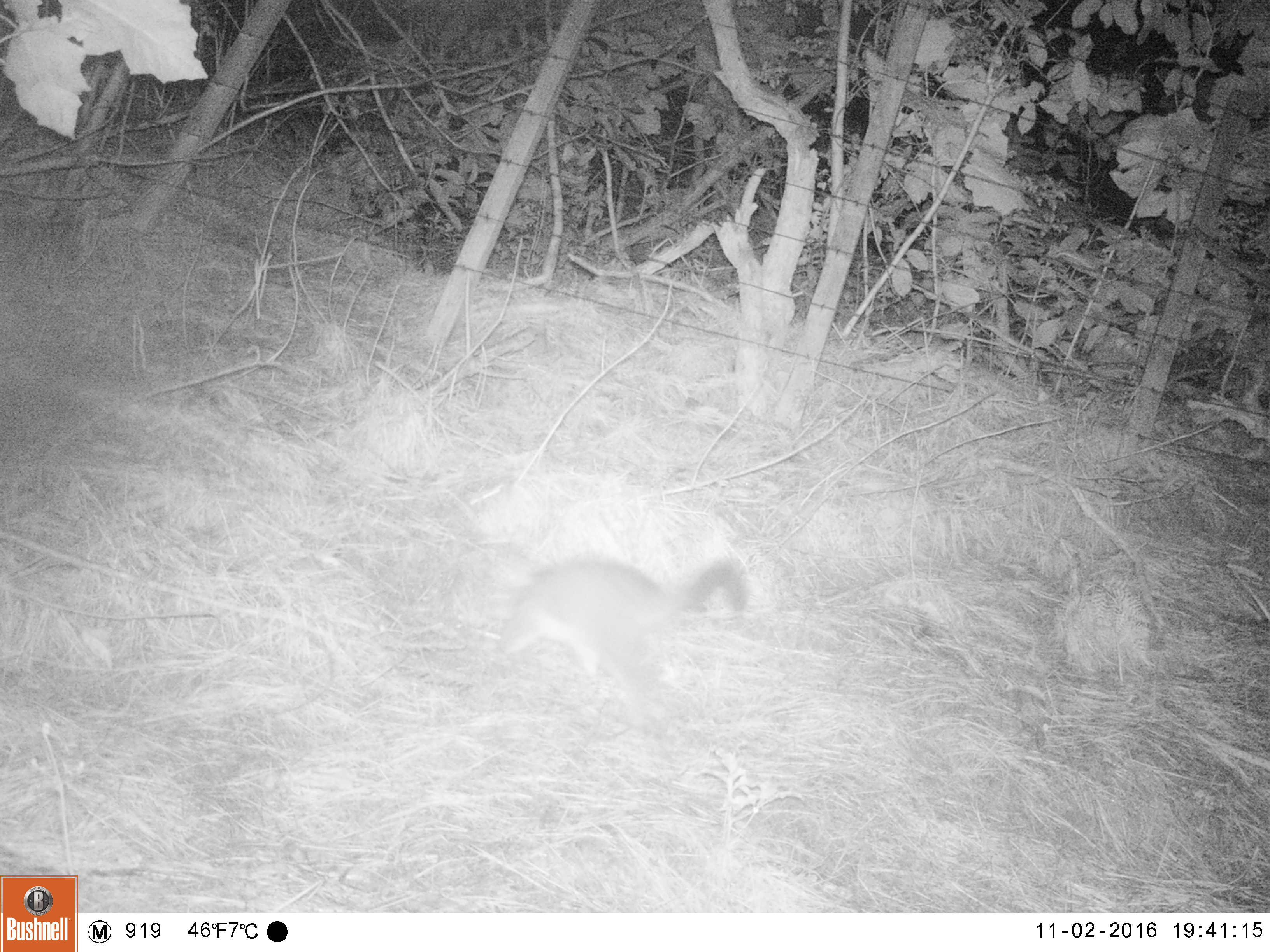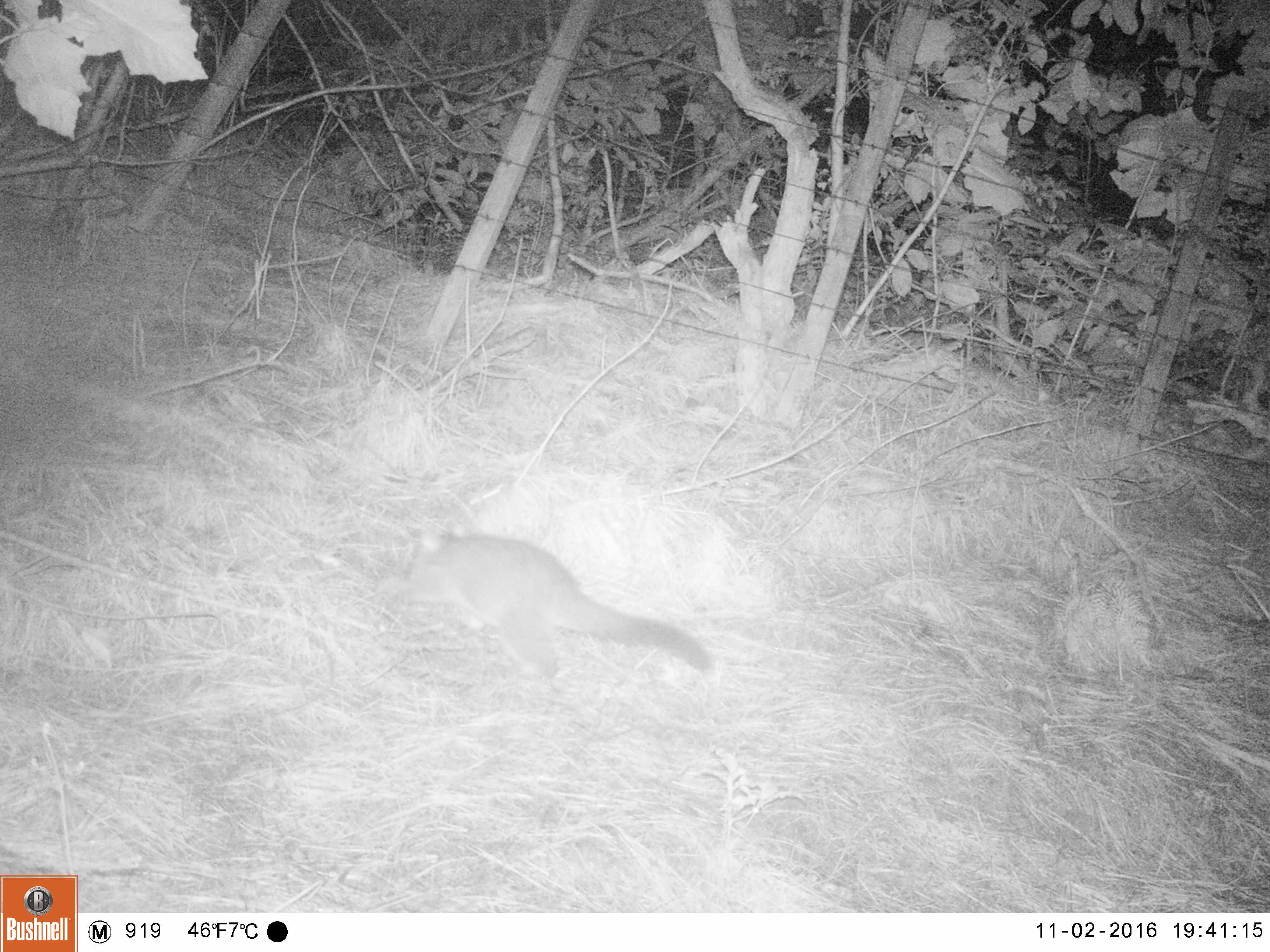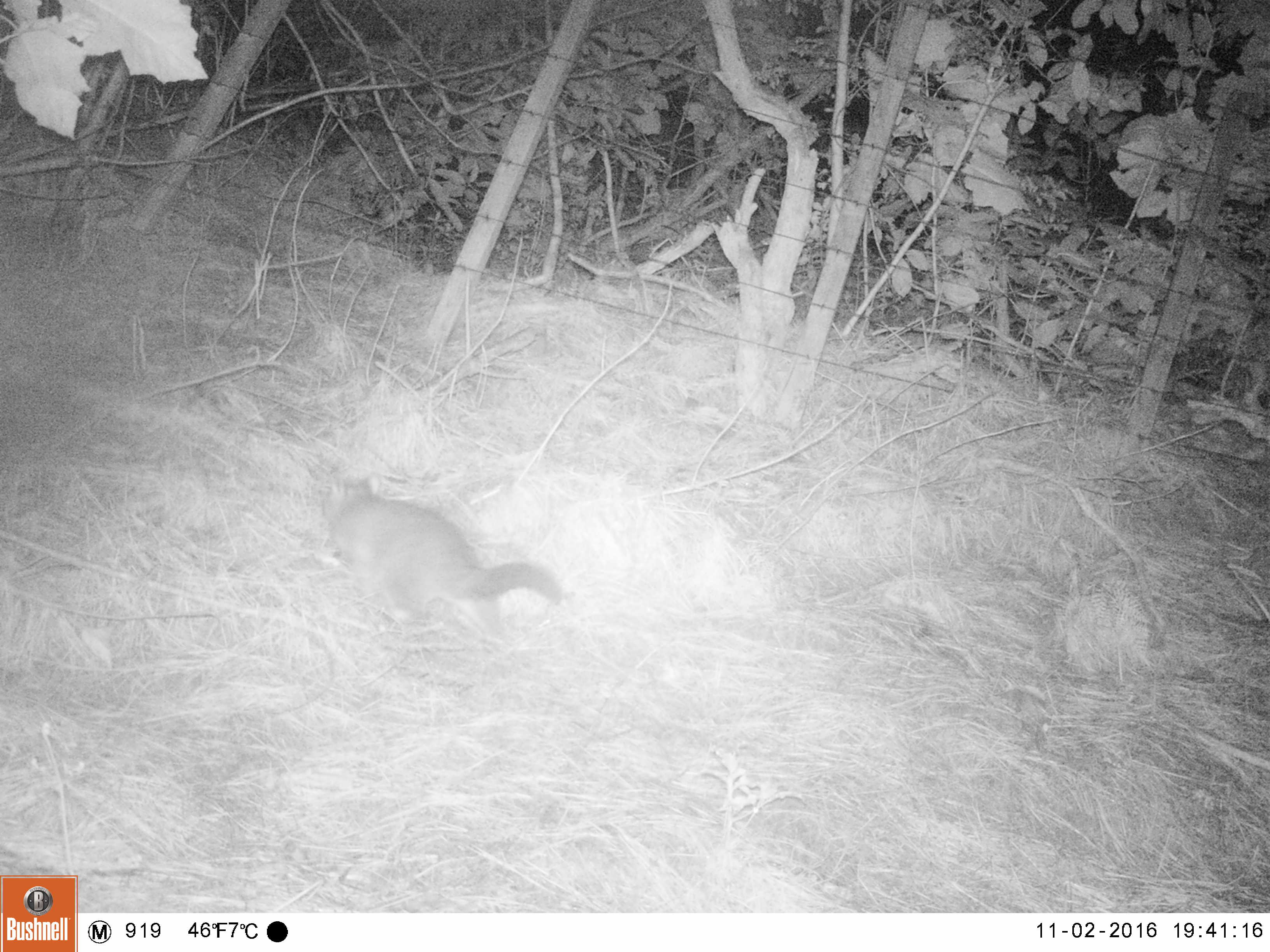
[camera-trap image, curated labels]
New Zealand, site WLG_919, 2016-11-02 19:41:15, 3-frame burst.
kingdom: Animalia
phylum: Chordata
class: Mammalia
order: Diprotodontia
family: Phalangeridae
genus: Trichosurus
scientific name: Trichosurus vulpecula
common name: common brushtail possum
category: possum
Possum (common brushtail possum) (Trichosurus vulpecula).